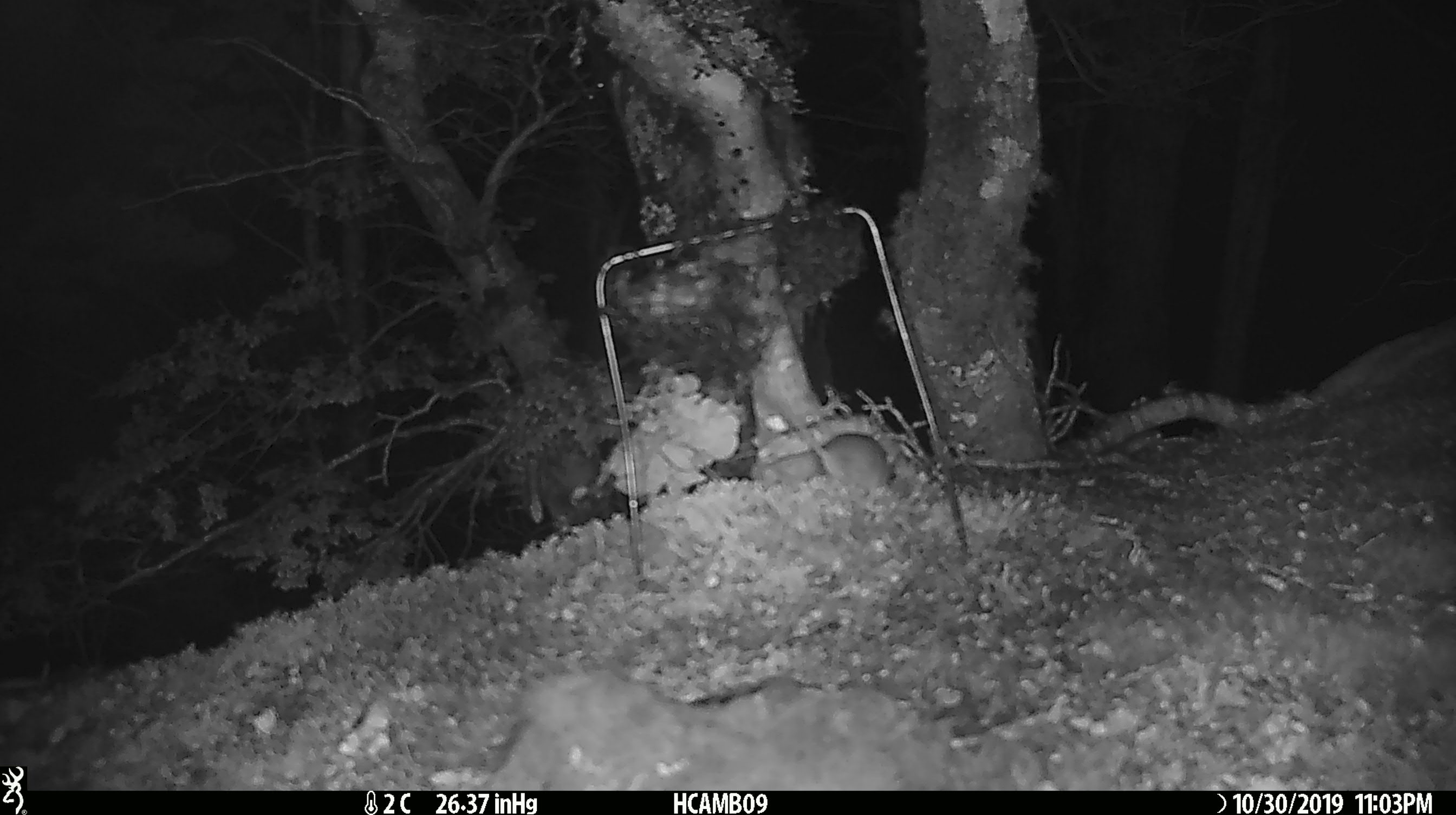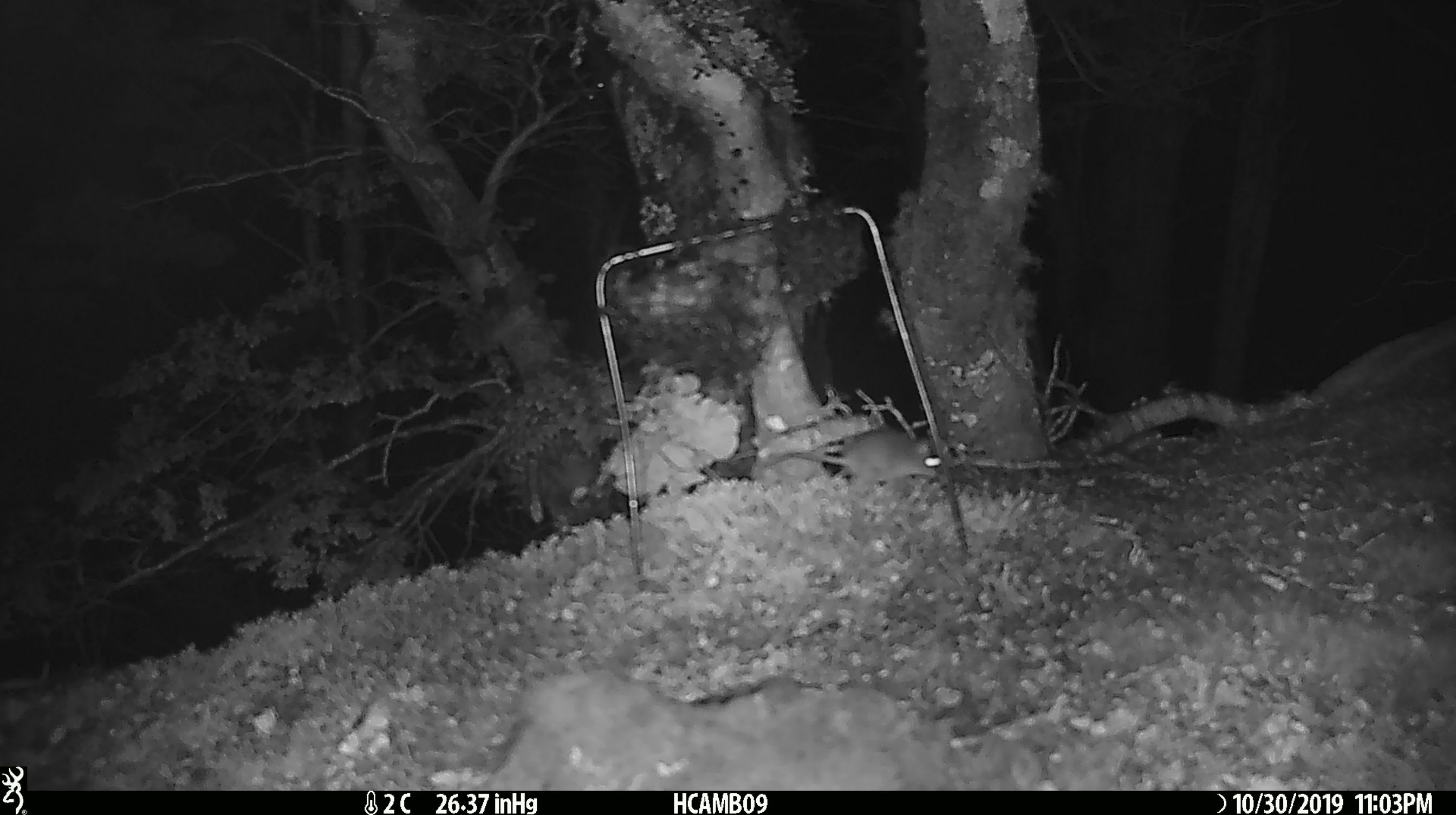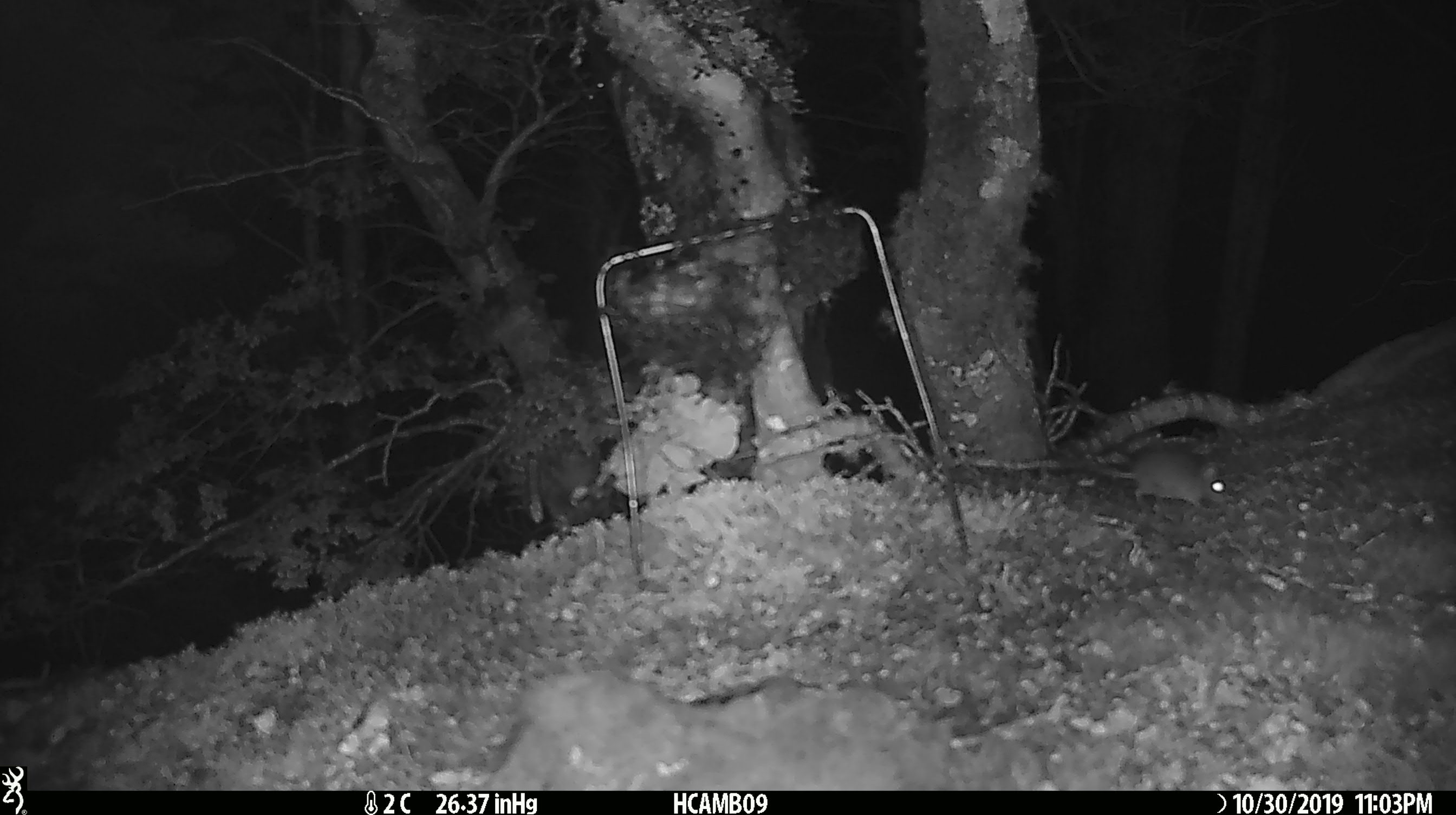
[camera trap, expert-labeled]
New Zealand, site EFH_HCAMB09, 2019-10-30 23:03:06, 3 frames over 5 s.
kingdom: Animalia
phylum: Chordata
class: Mammalia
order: Rodentia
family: Muridae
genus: Mus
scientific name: Mus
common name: mouse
Mouse (Mus).